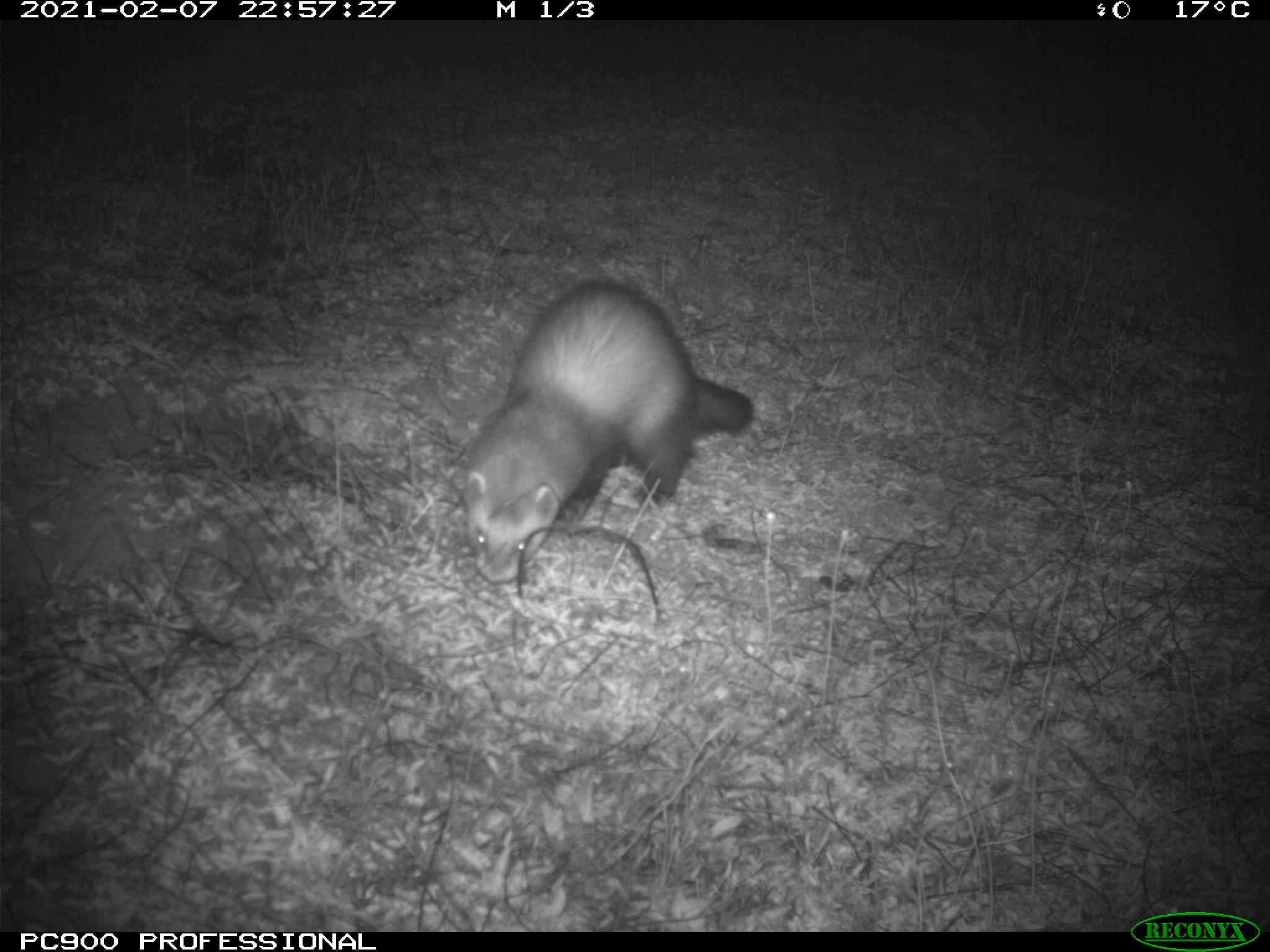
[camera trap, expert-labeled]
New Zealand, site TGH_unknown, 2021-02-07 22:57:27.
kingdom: Animalia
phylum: Chordata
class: Mammalia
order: Carnivora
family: Mustelidae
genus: Mustela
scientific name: Mustela furo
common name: ferret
Ferret (Mustela furo).